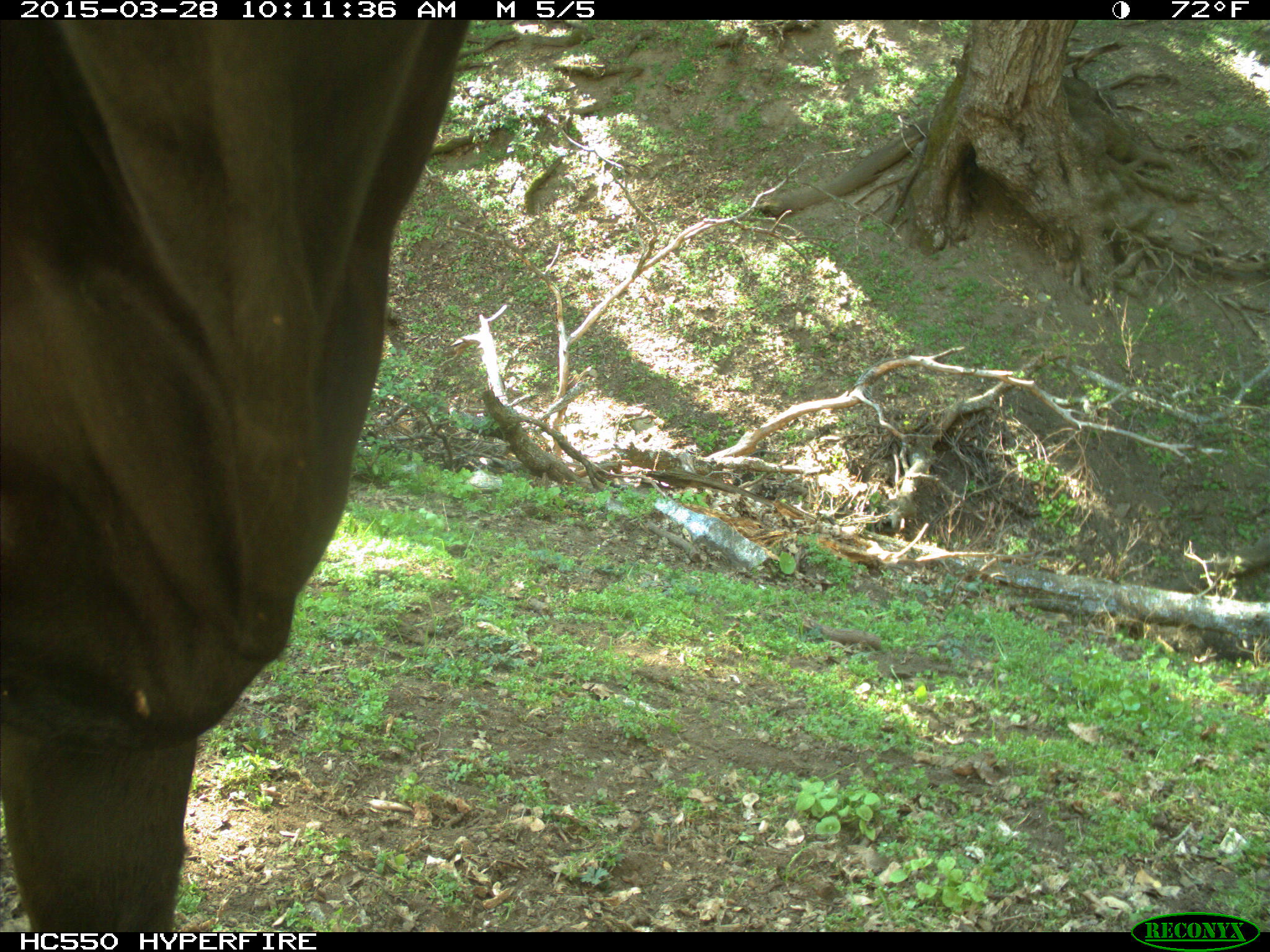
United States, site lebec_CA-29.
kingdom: Animalia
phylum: Chordata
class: Mammalia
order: Artiodactyla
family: Bovidae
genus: Bos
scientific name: Bos taurus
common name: domestic cow